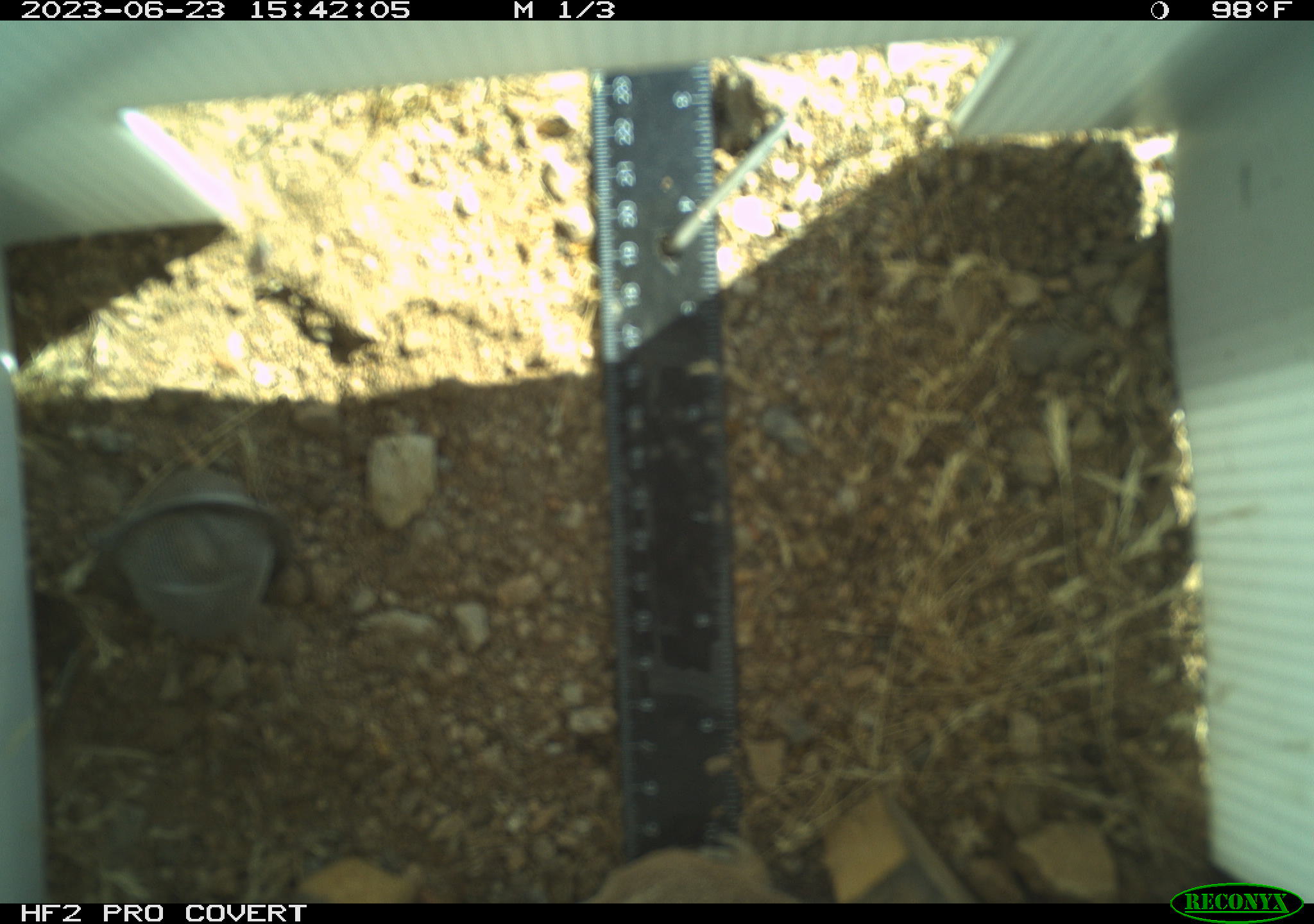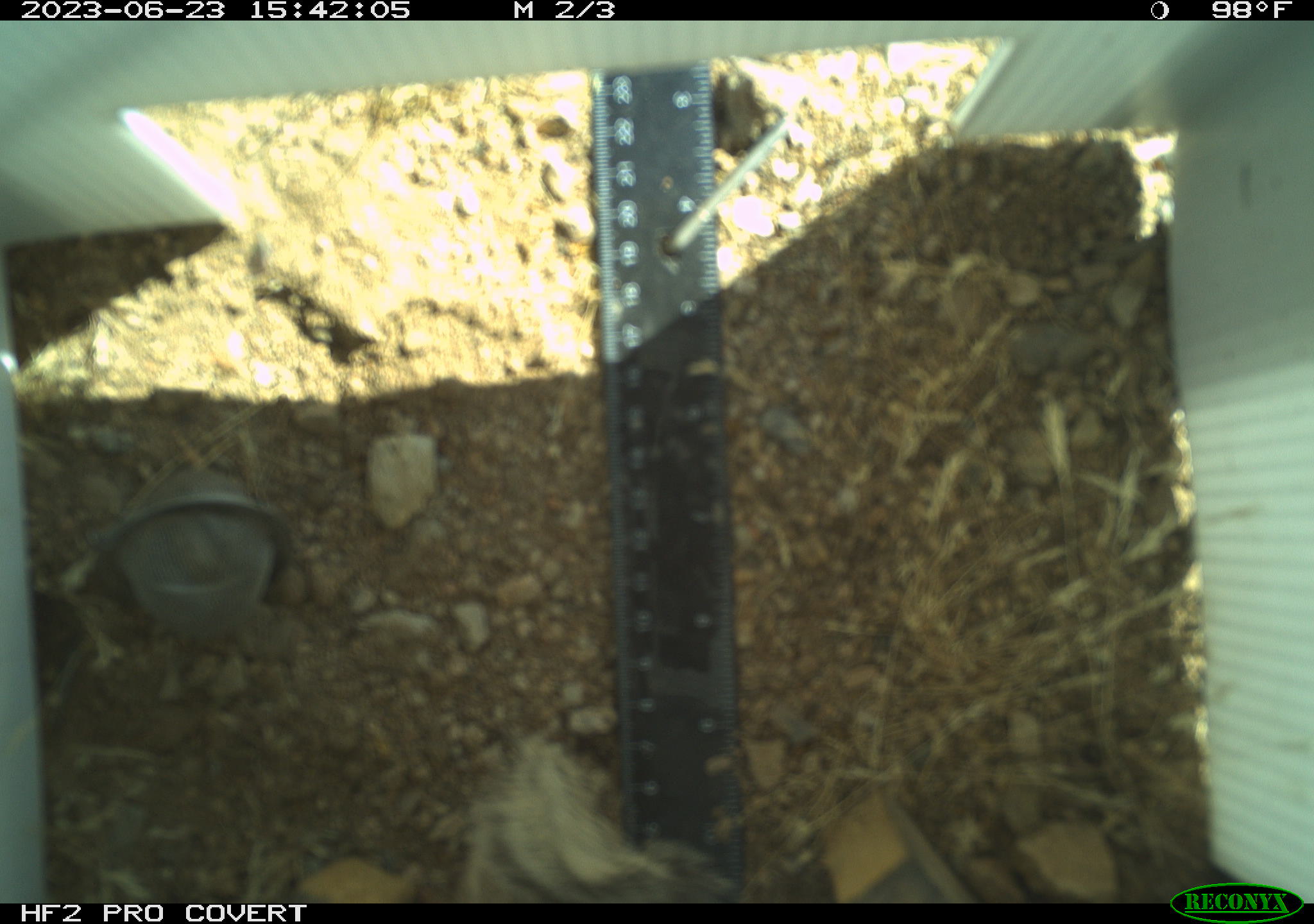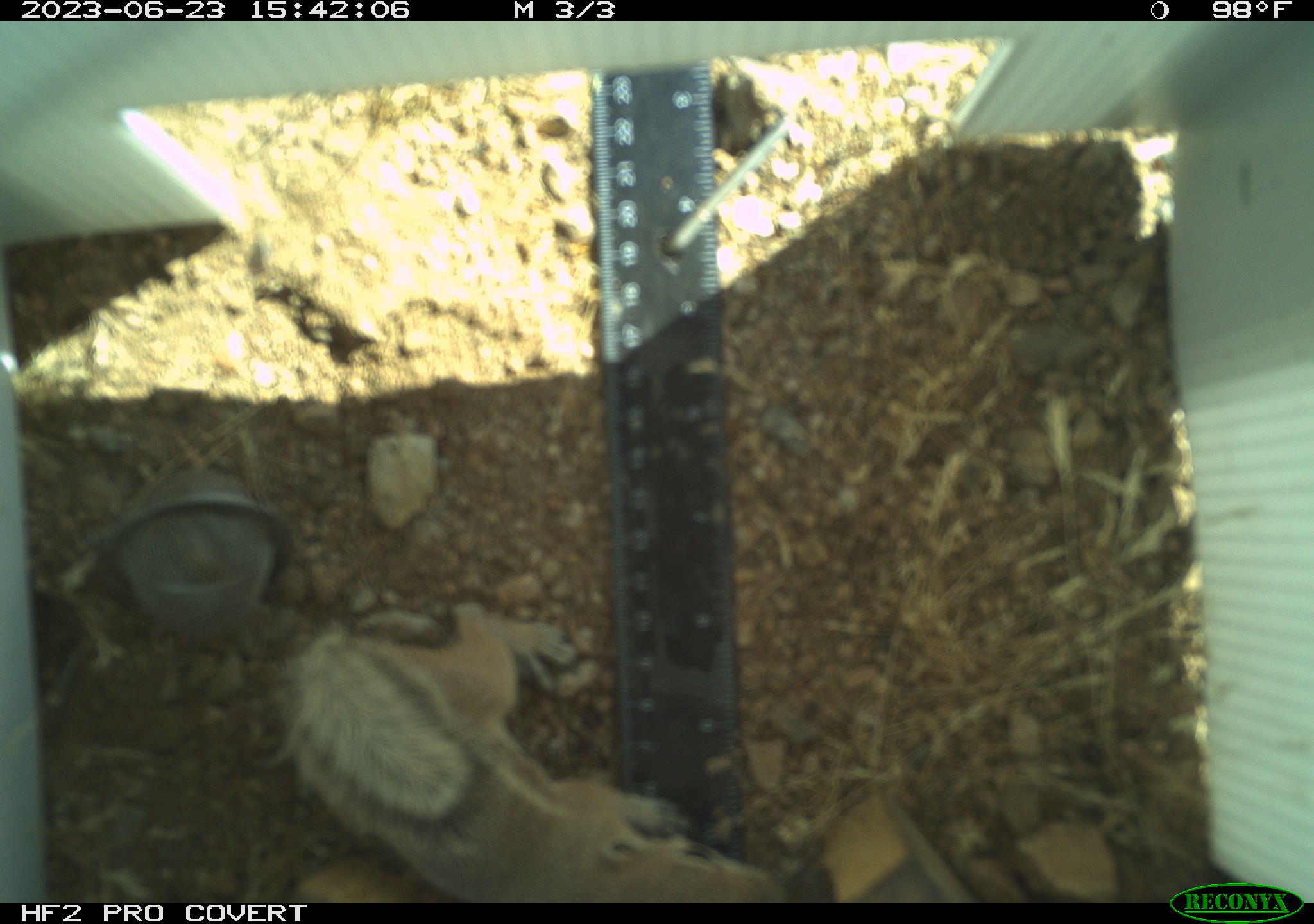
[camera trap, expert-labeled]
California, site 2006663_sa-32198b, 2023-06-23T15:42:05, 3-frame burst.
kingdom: Animalia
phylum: Chordata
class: Mammalia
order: Rodentia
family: Sciuridae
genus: Ammospermophilus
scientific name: Ammospermophilus leucurus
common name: white-tailed antelope squirrel